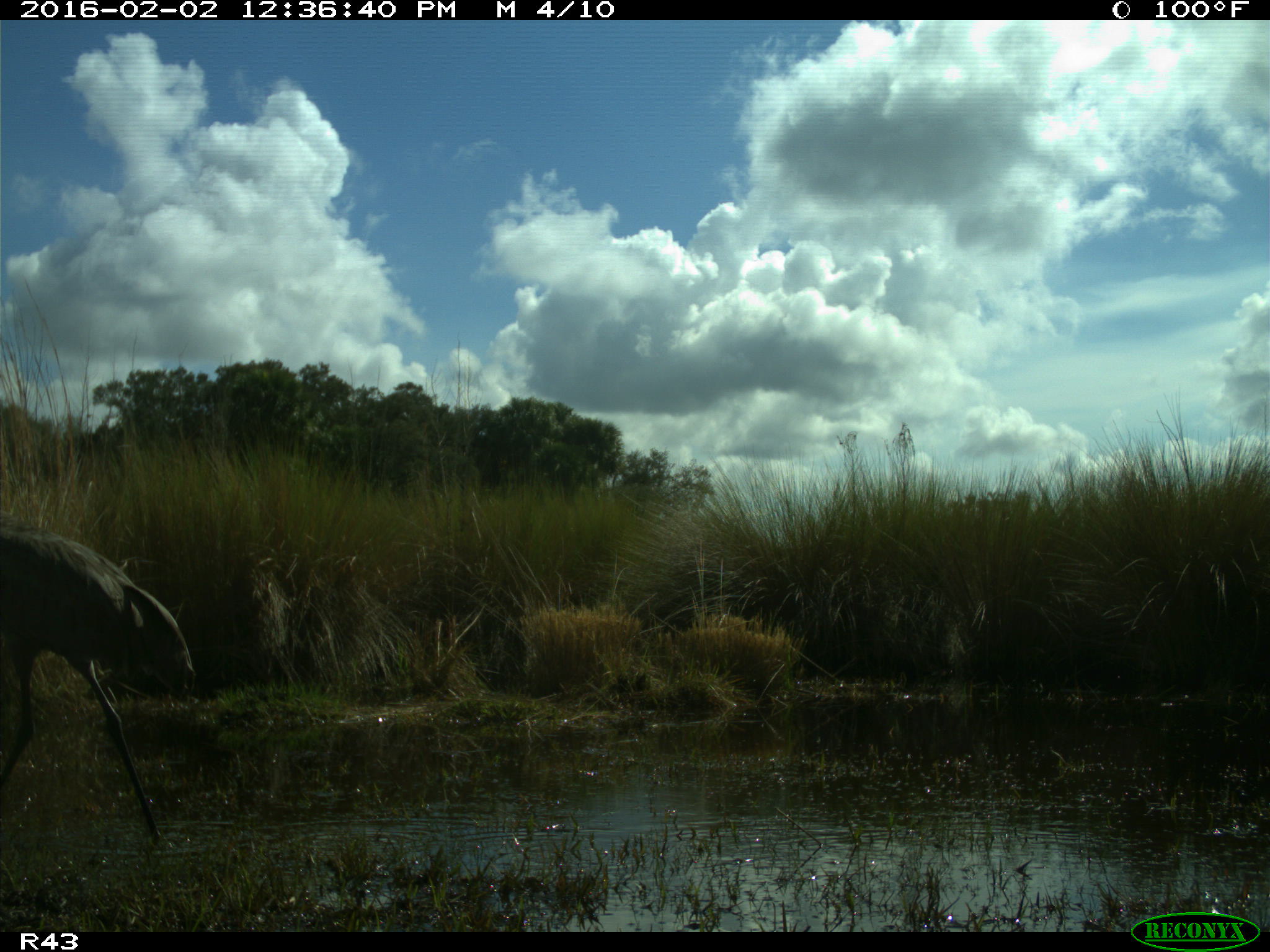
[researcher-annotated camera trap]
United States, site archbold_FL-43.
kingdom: Animalia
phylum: Chordata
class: Aves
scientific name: Aves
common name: birds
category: unidentified bird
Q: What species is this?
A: Unidentified bird (birds) (Aves).